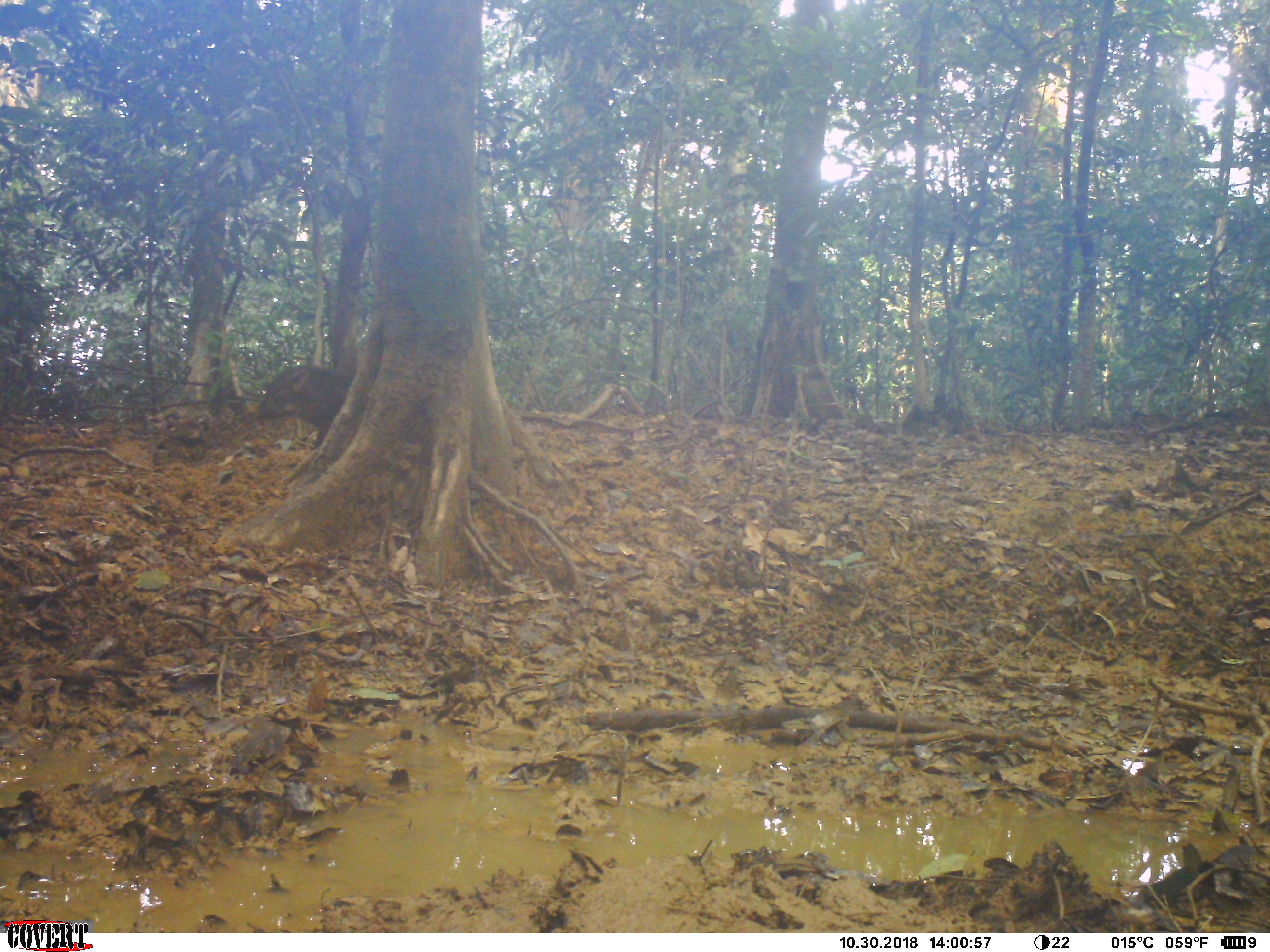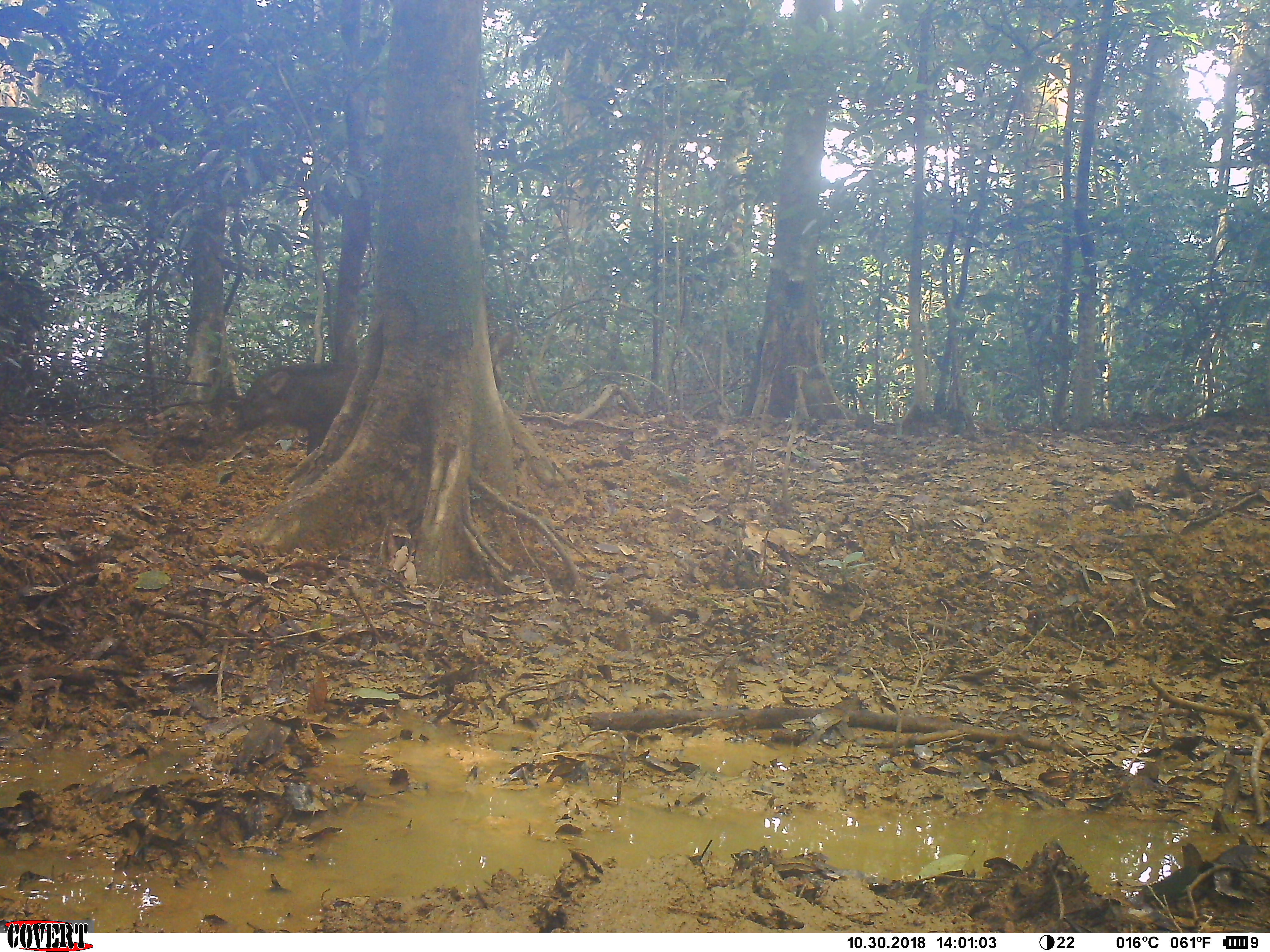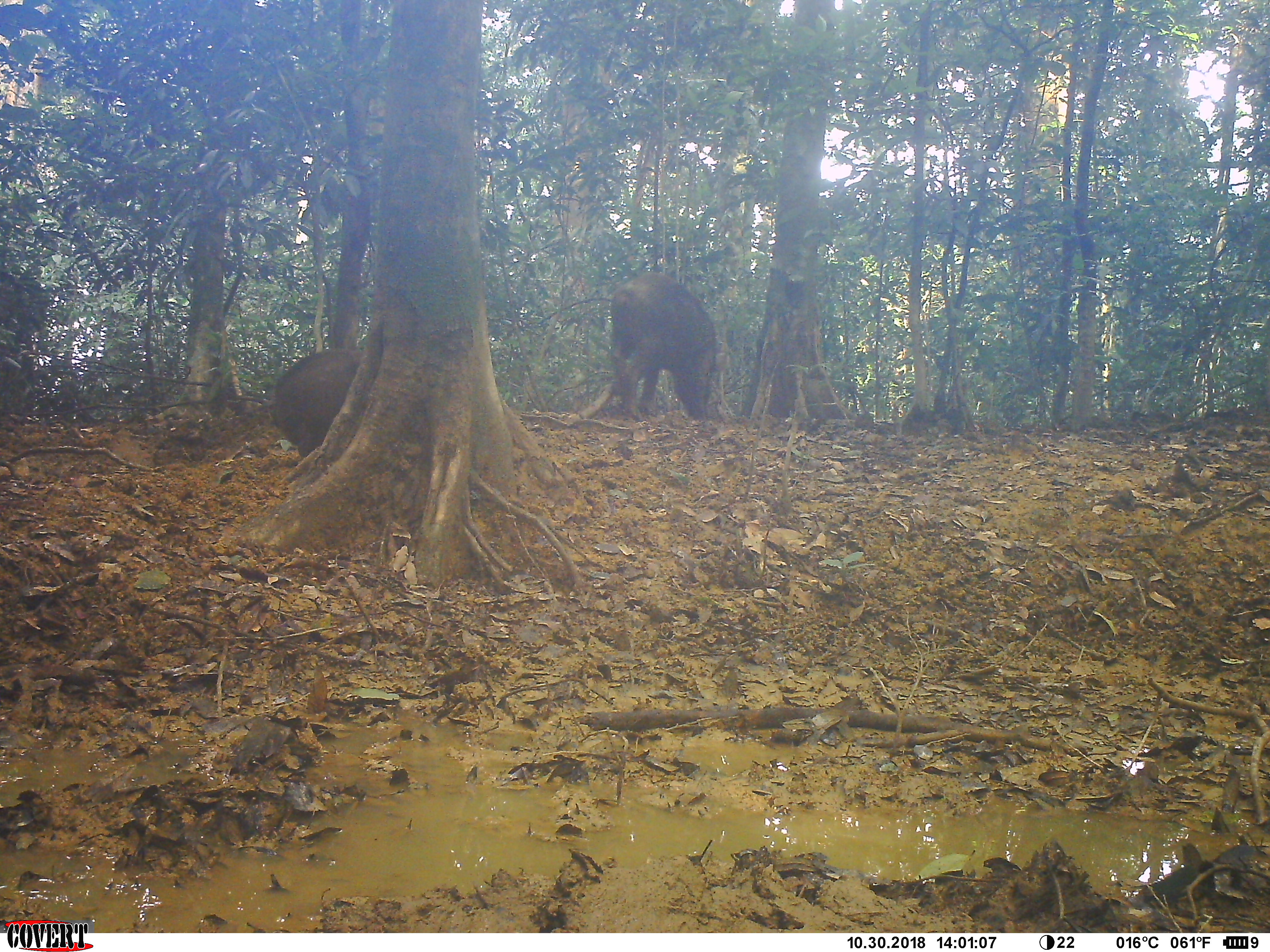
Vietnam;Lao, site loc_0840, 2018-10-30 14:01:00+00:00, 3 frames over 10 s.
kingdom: Animalia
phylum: Chordata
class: Mammalia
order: Artiodactyla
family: Suidae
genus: Sus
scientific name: Sus scrofa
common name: eurasian wild pig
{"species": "eurasian wild pig (Sus scrofa)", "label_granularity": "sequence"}